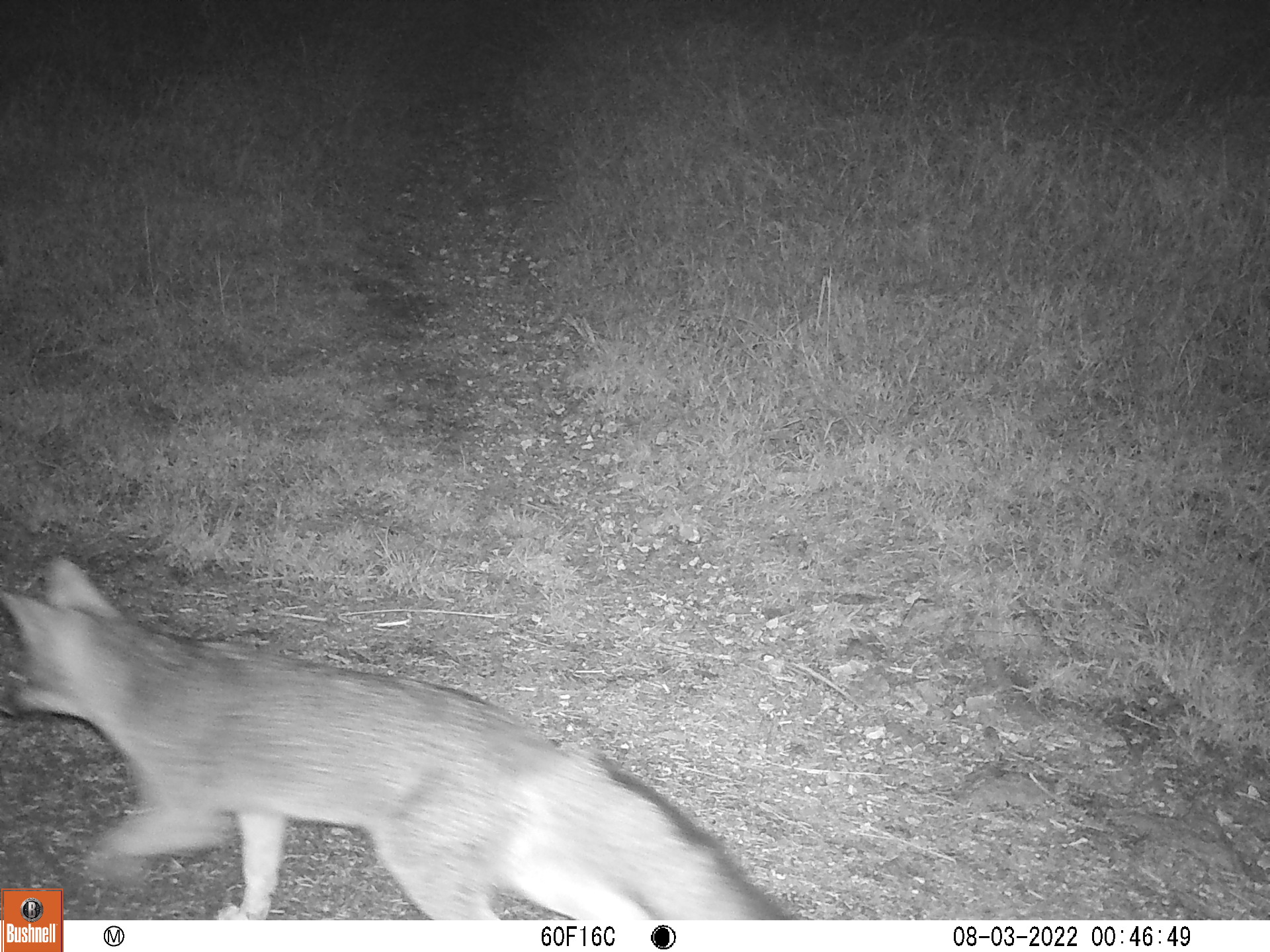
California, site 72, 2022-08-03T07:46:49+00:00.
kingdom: Animalia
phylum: Chordata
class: Mammalia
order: Carnivora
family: Canidae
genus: Urocyon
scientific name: Urocyon cinereoargenteus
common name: gray fox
Gray fox (Urocyon cinereoargenteus).